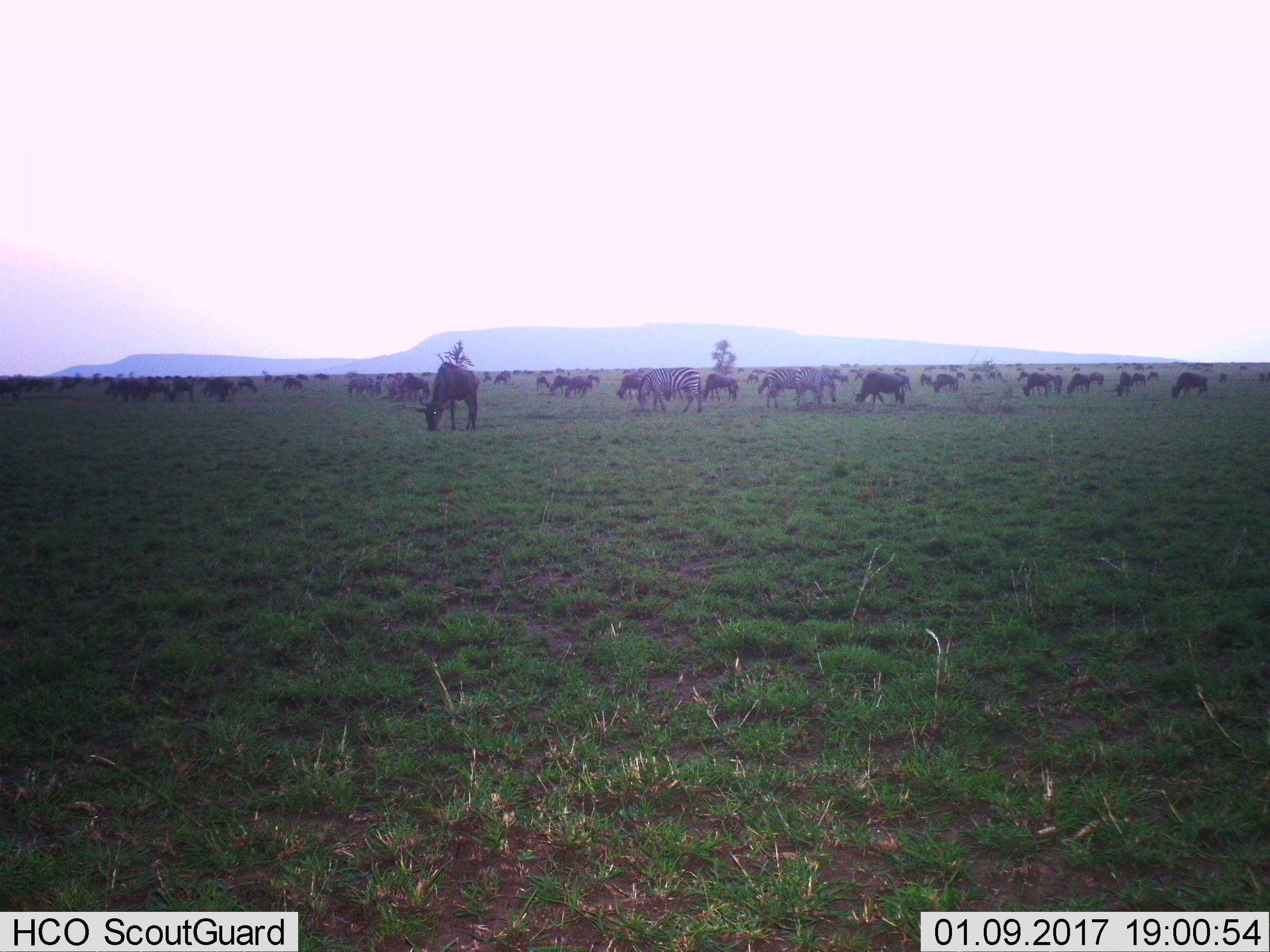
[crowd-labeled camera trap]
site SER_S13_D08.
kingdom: Animalia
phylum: Chordata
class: Mammalia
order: Artiodactyla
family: Bovidae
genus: Connochaetes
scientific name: Connochaetes taurinus taurinus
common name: blue wildebeest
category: wildebeestblue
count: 51+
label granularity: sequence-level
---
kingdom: Animalia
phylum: Chordata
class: Mammalia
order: Perissodactyla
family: Equidae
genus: Equus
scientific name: Equus quagga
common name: plains zebra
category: zebraplains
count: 3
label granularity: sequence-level